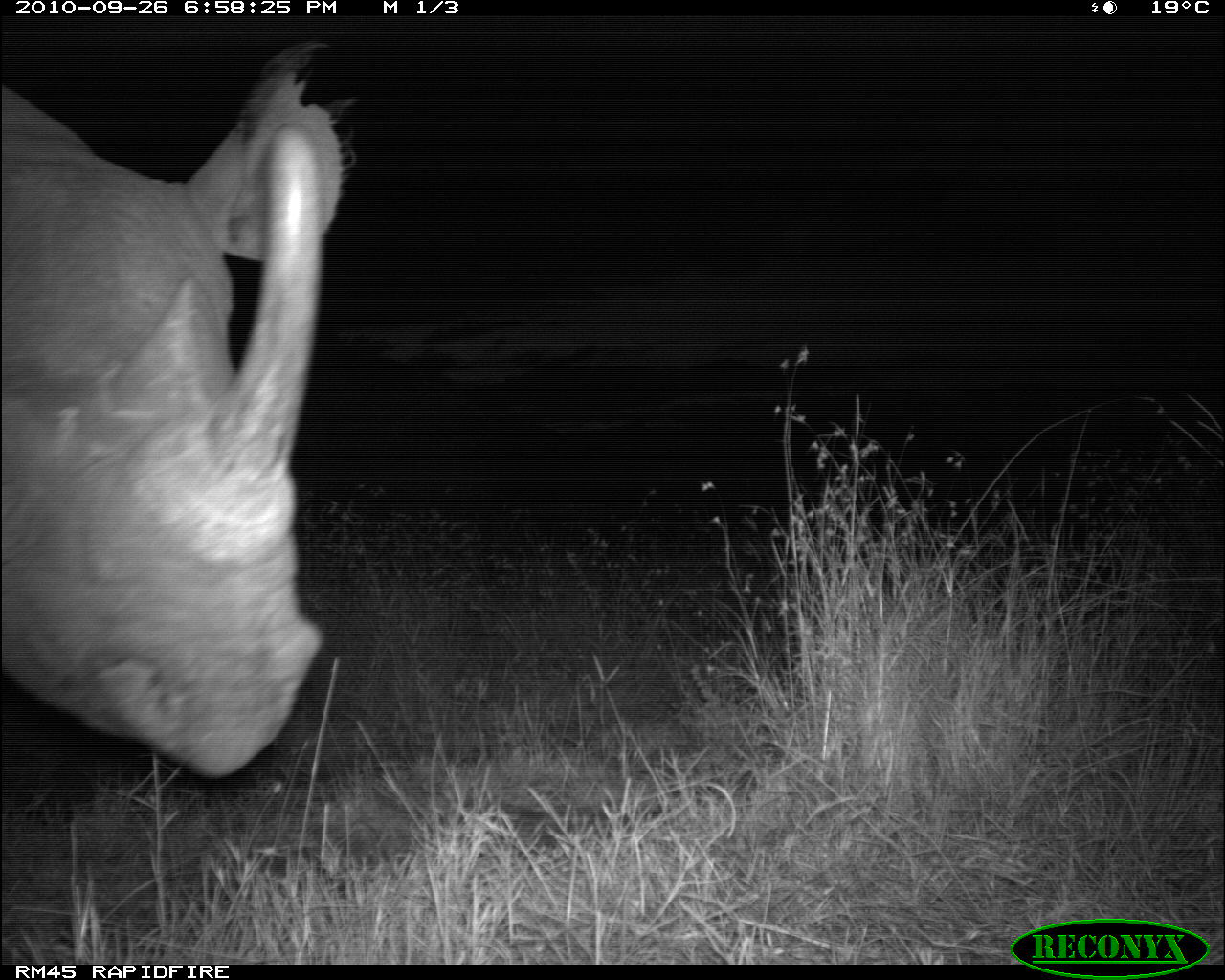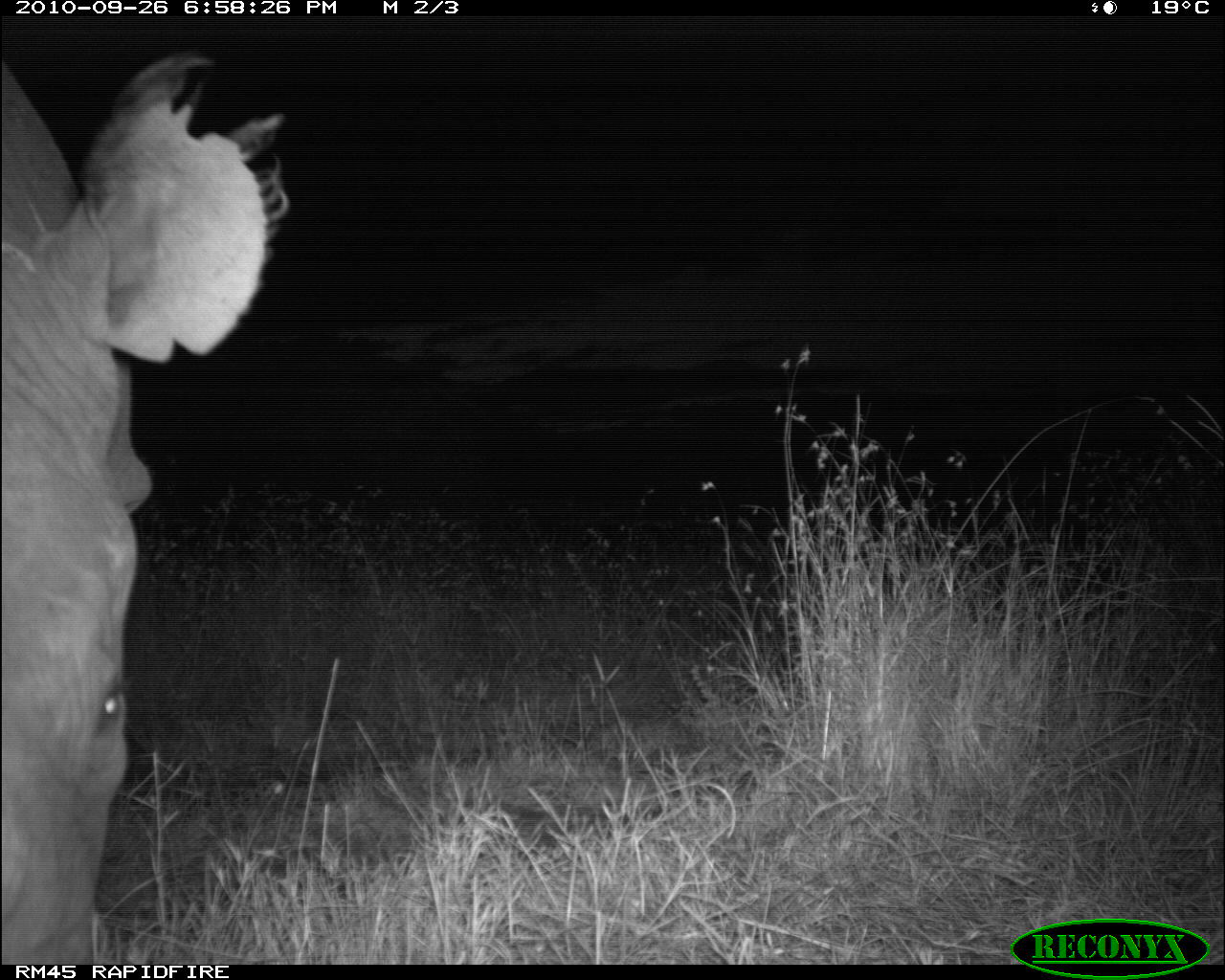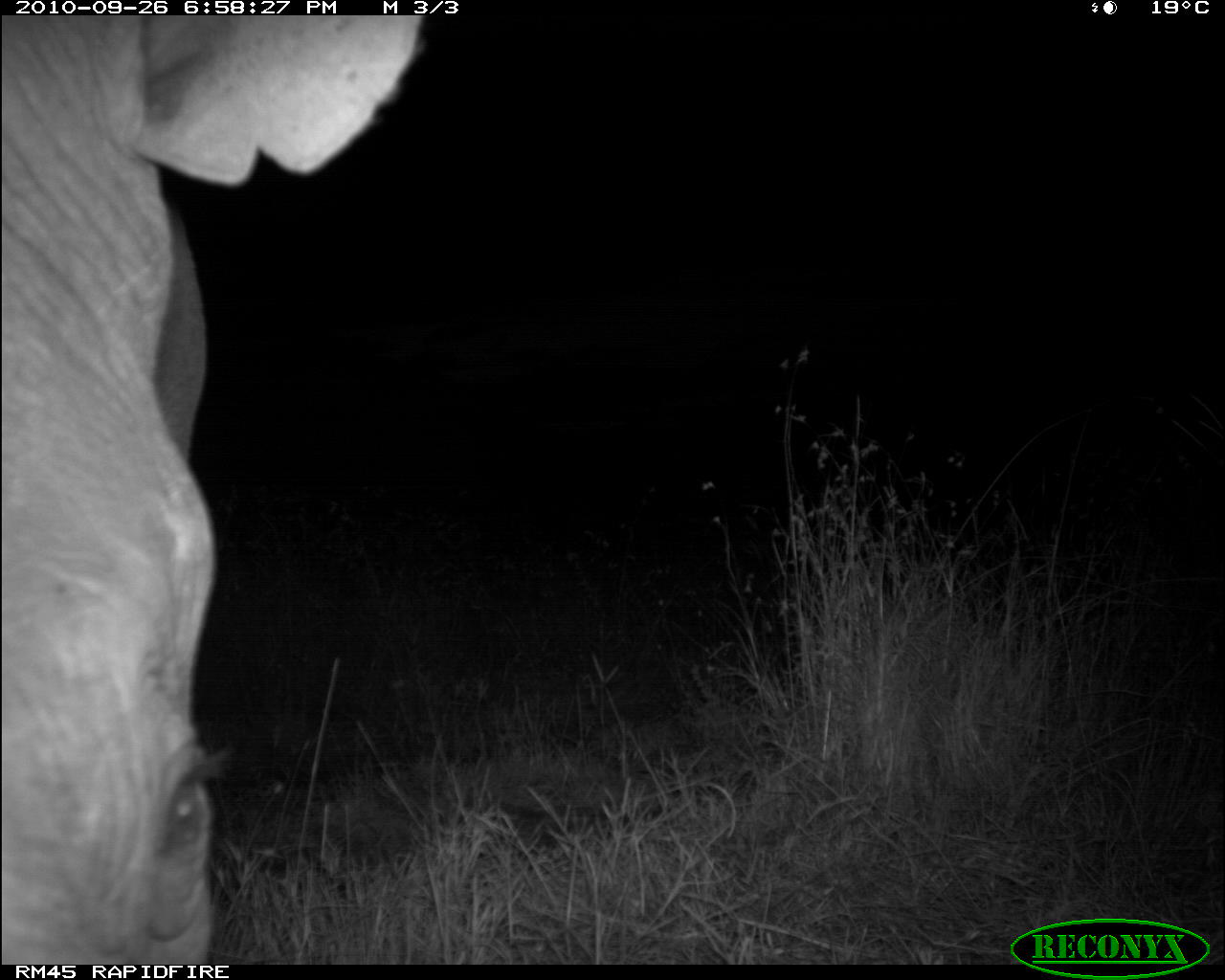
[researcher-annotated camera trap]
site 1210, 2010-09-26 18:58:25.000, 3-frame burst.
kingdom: Animalia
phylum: Chordata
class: Mammalia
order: Perissodactyla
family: Rhinocerotidae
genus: Diceros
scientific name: Diceros bicornis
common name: black rhinoceros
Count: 1.